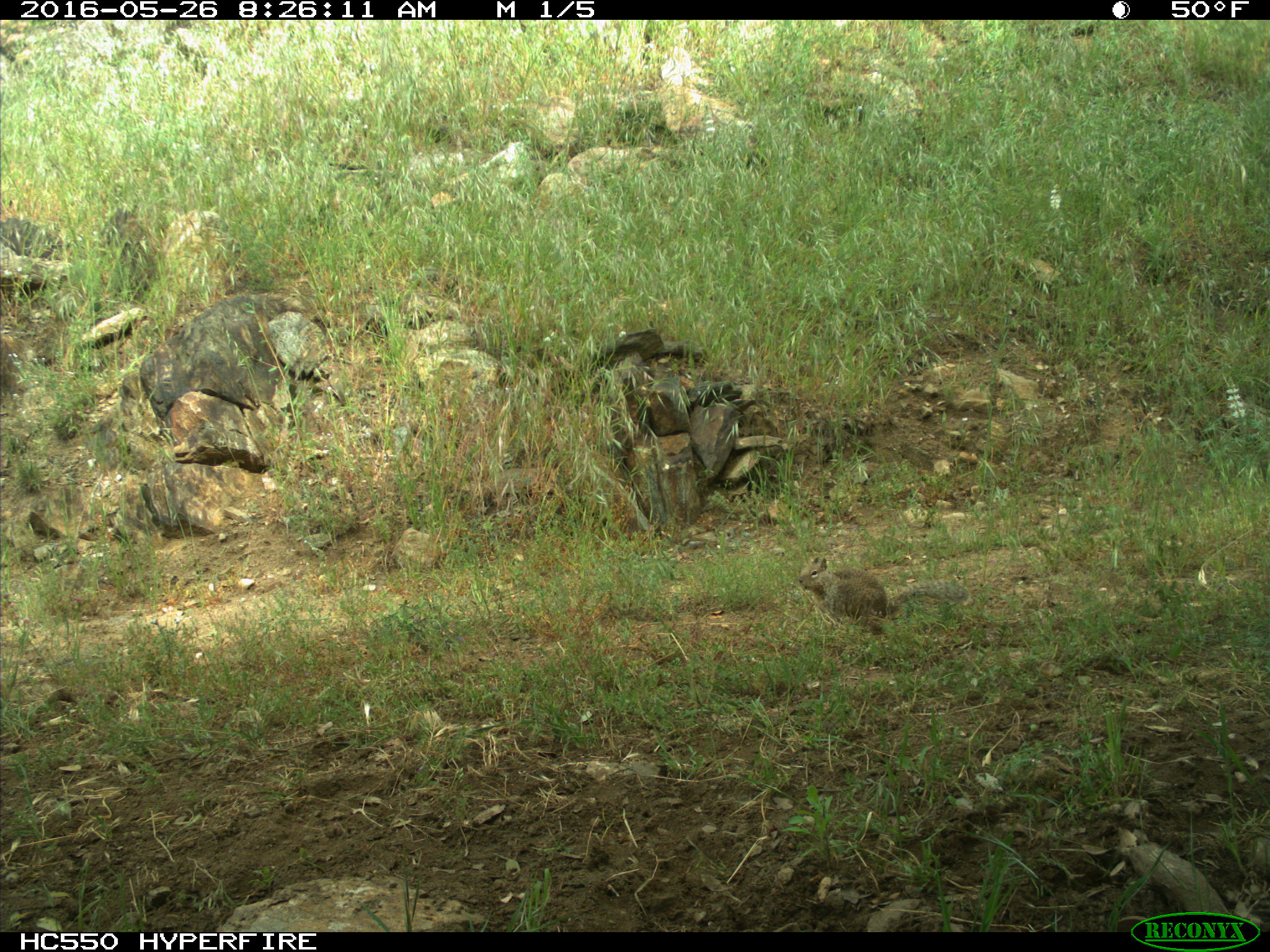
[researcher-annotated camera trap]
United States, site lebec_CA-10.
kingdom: Animalia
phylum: Chordata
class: Mammalia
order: Rodentia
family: Sciuridae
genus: Otospermophilus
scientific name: Otospermophilus beecheyi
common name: california ground squirrel